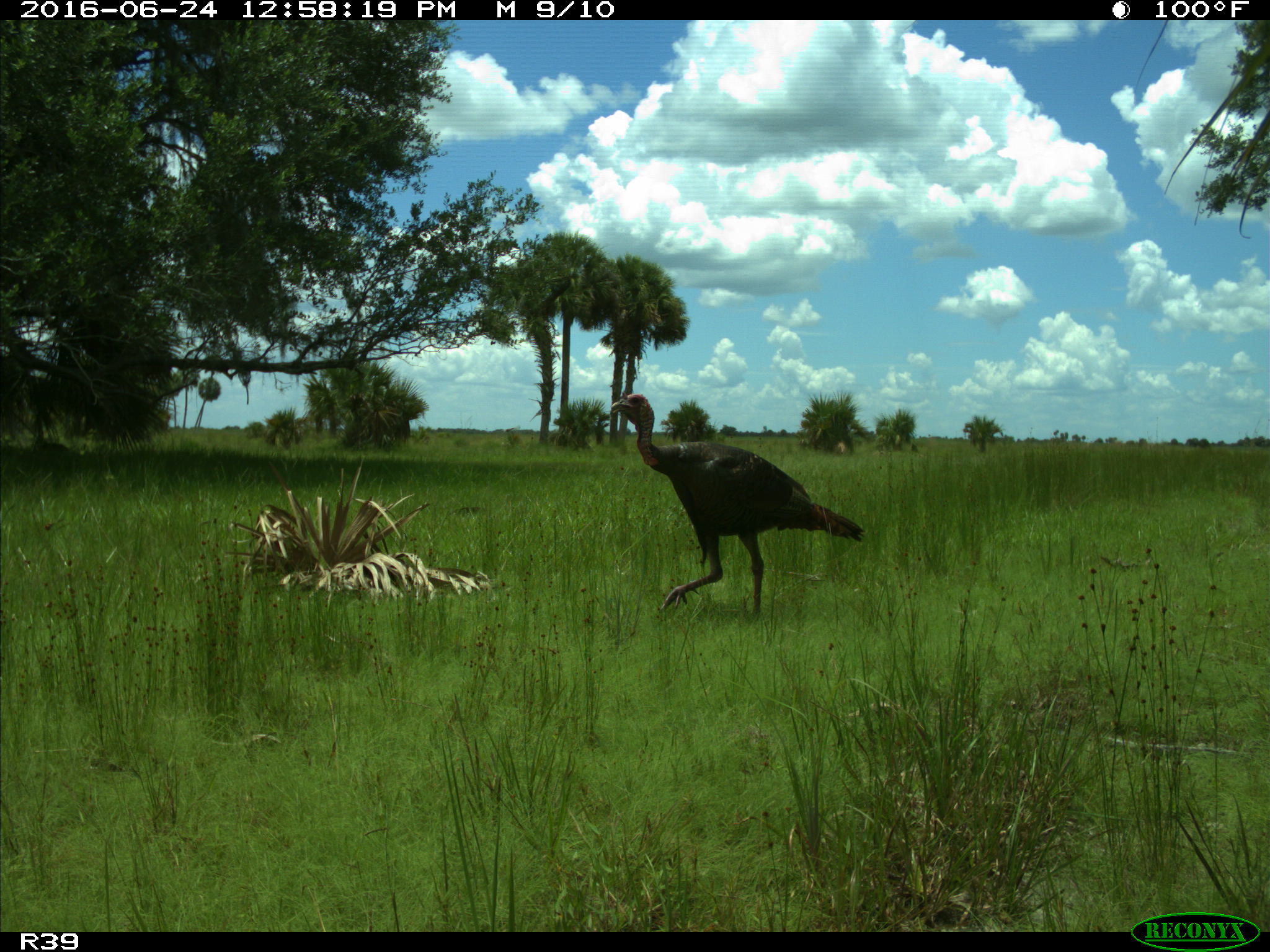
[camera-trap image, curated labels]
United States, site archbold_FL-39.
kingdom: Animalia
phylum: Chordata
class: Aves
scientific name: Aves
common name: birds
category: unidentified bird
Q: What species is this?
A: Unidentified bird (birds) (Aves).